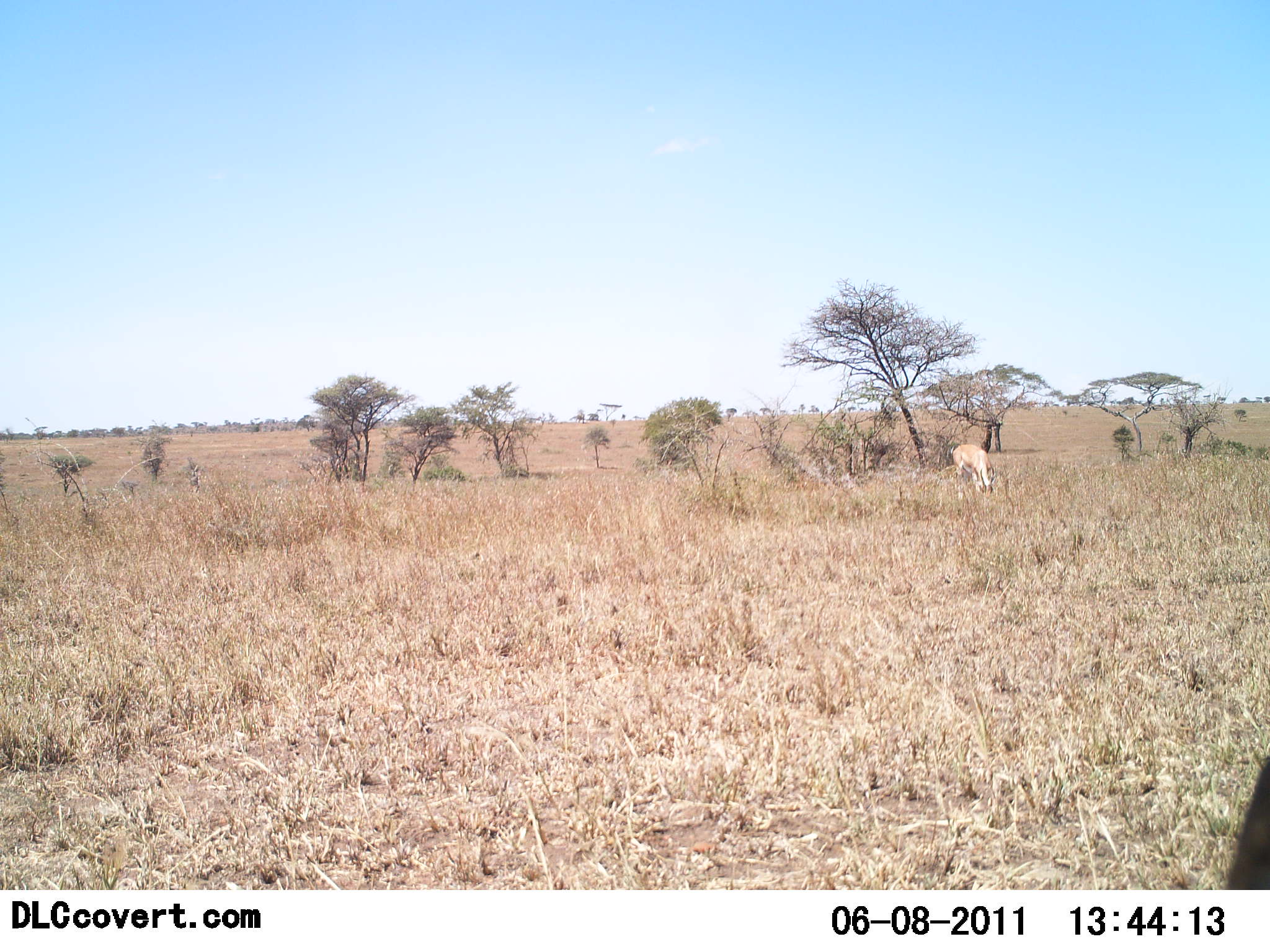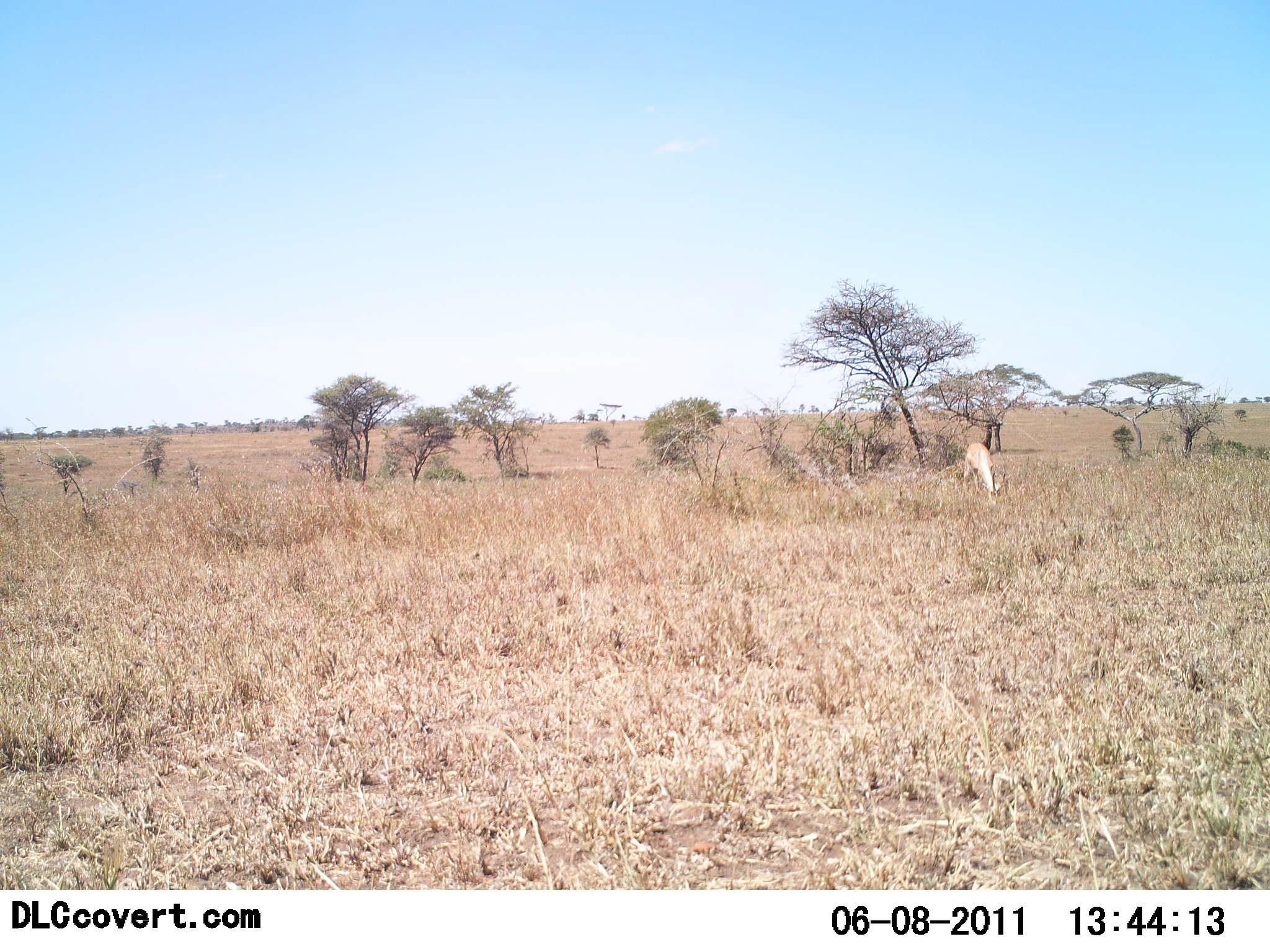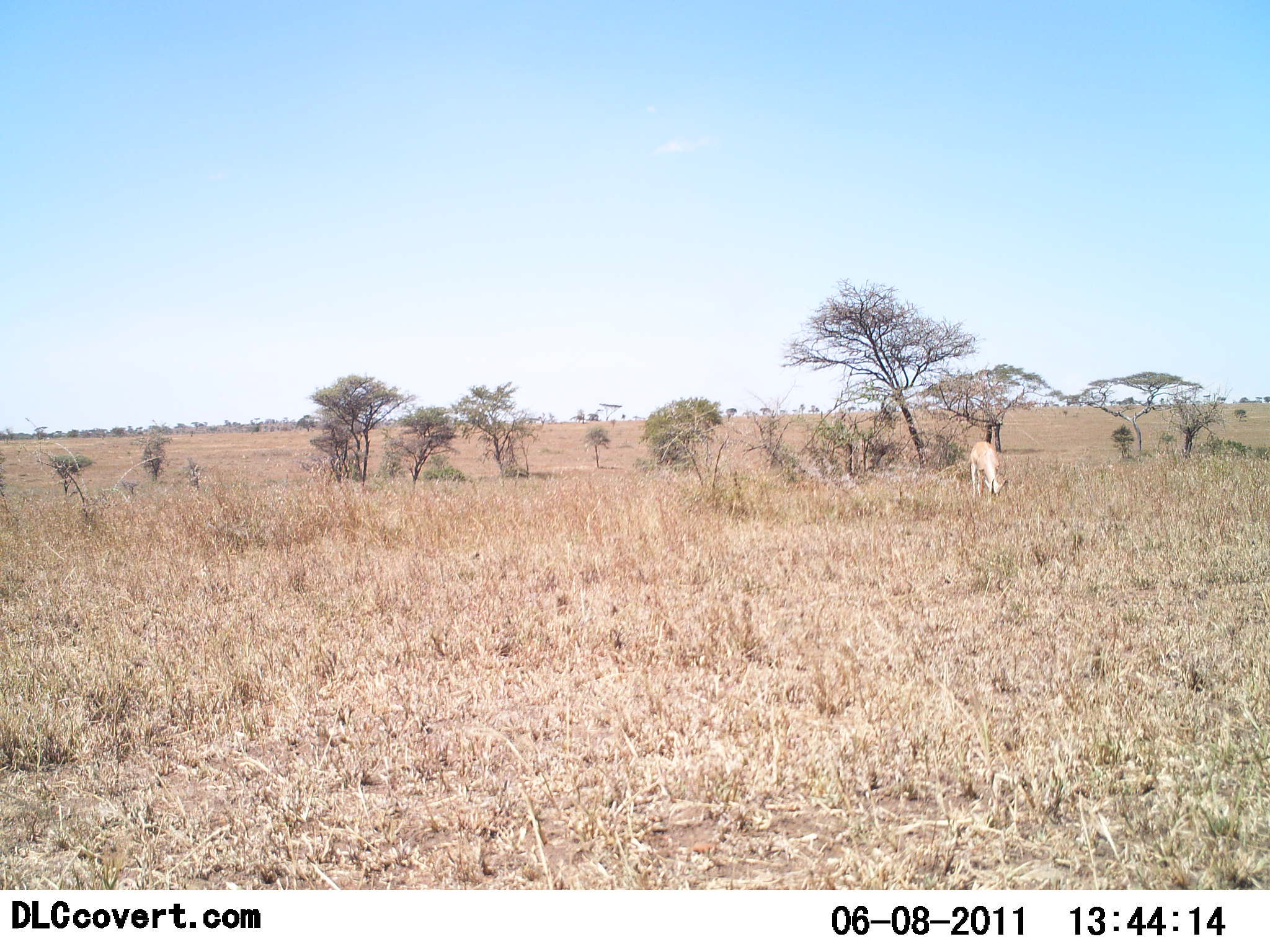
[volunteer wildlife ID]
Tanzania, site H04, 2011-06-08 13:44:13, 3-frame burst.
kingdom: Animalia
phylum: Chordata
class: Mammalia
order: Artiodactyla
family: Bovidae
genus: Nanger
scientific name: Nanger granti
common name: grant's gazelle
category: gazellegrants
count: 1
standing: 40%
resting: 0%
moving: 0%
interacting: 0%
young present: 0%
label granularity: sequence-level